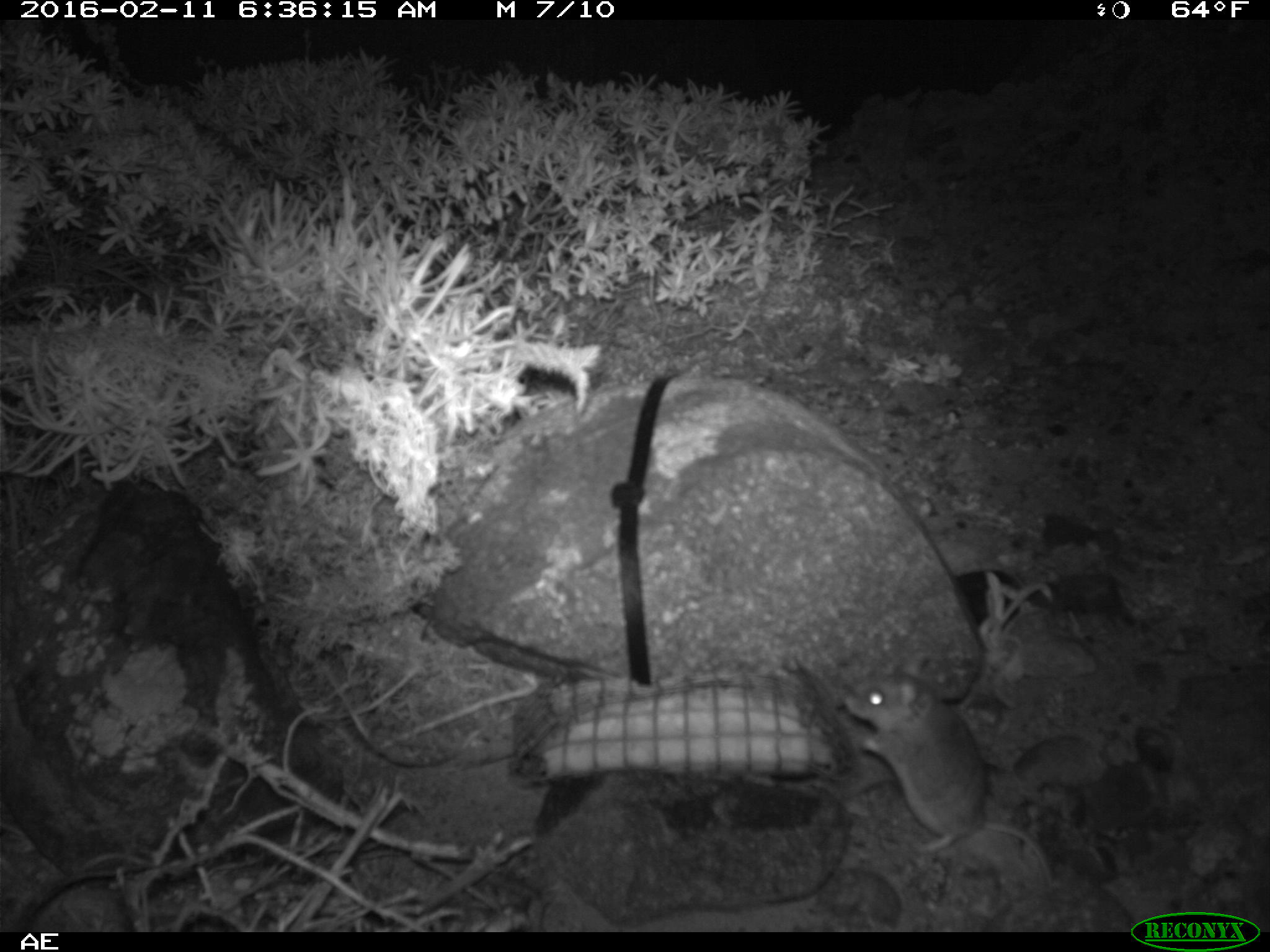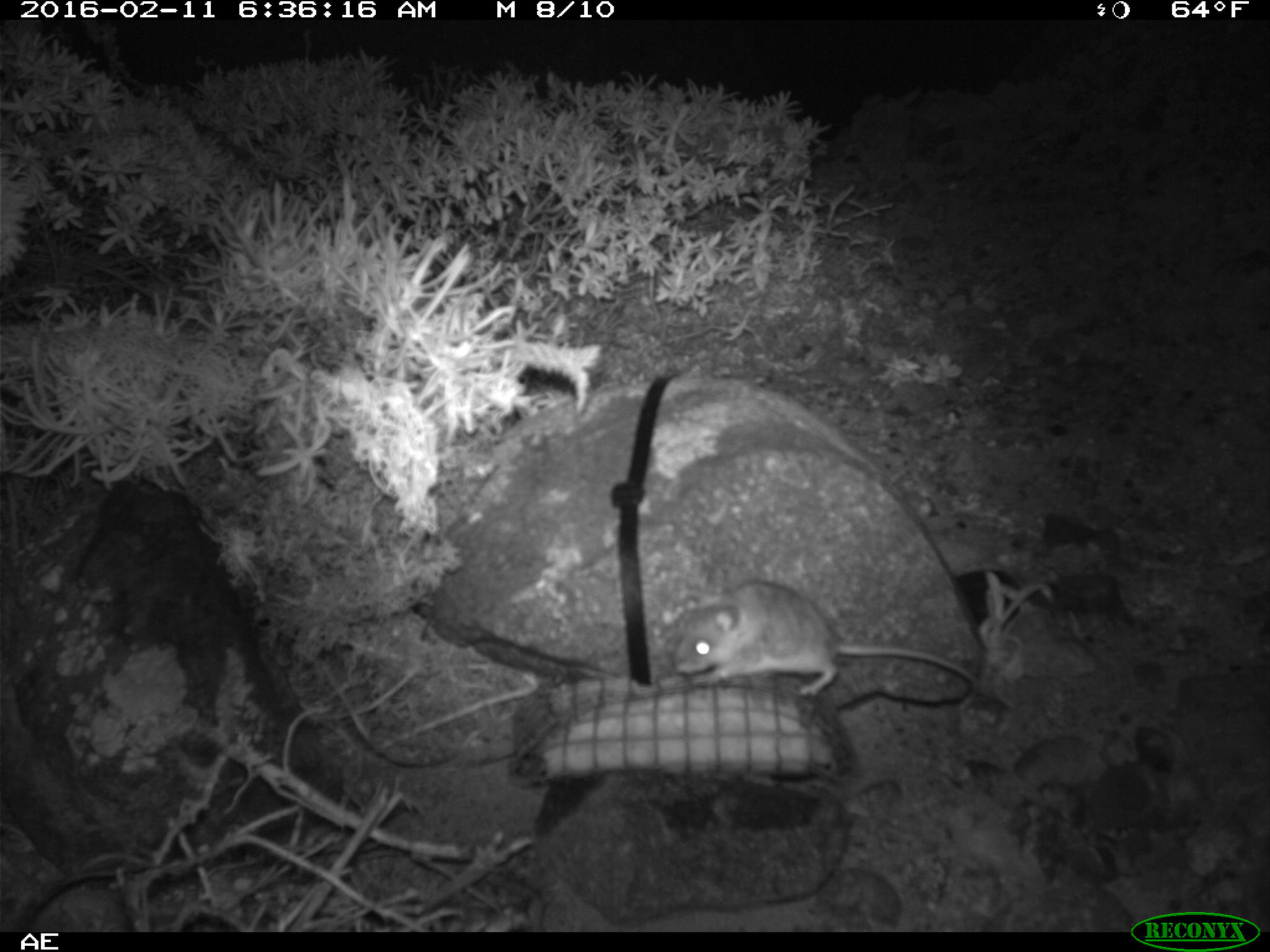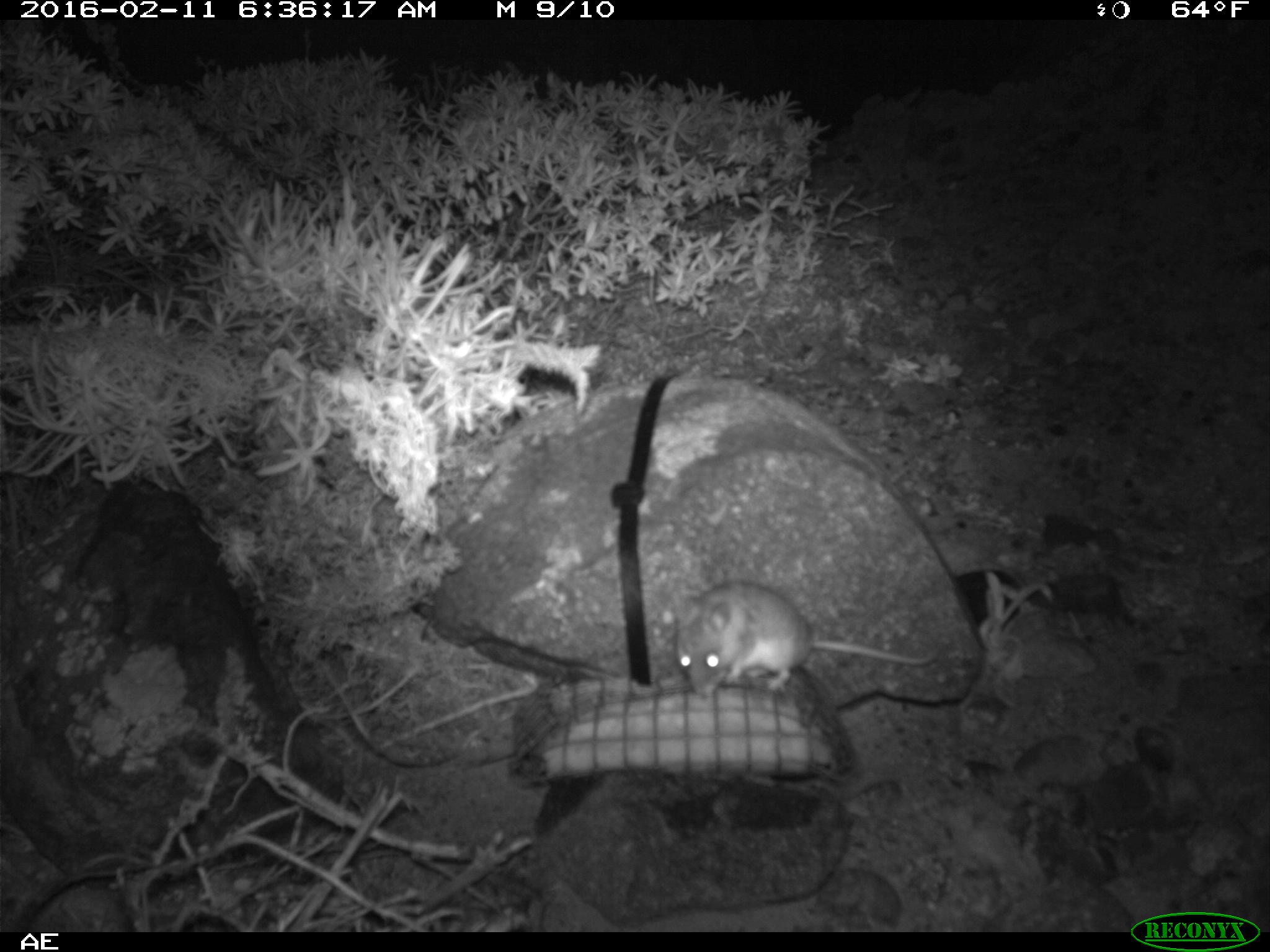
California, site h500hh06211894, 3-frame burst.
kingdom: Animalia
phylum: Chordata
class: Mammalia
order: Rodentia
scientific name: Rodentia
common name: rodent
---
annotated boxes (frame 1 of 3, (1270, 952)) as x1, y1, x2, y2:
rodent: 843, 654, 1052, 887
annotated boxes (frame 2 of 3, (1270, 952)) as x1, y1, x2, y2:
rodent: 670, 581, 975, 697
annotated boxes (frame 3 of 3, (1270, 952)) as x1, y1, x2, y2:
rodent: 666, 579, 938, 699